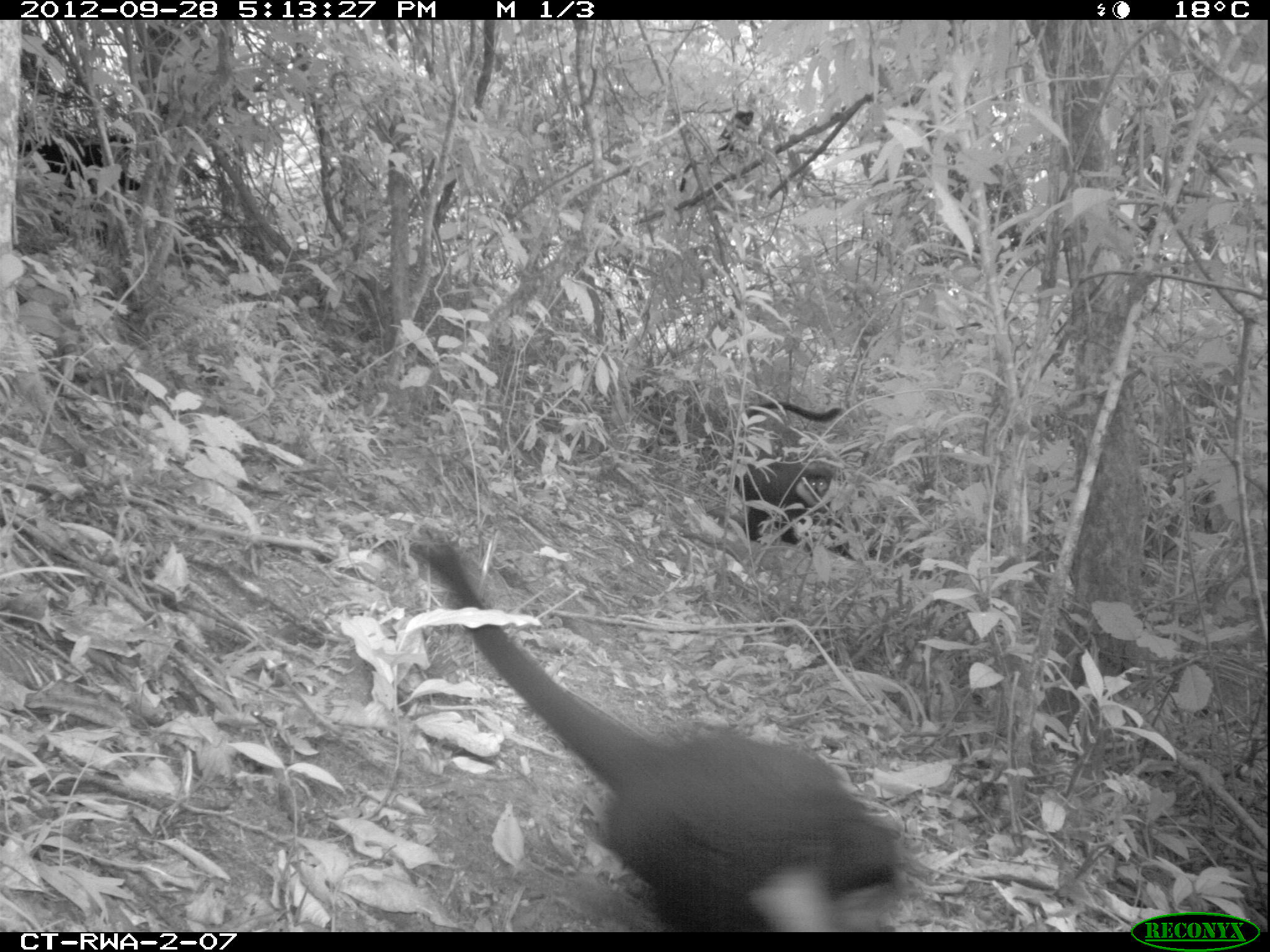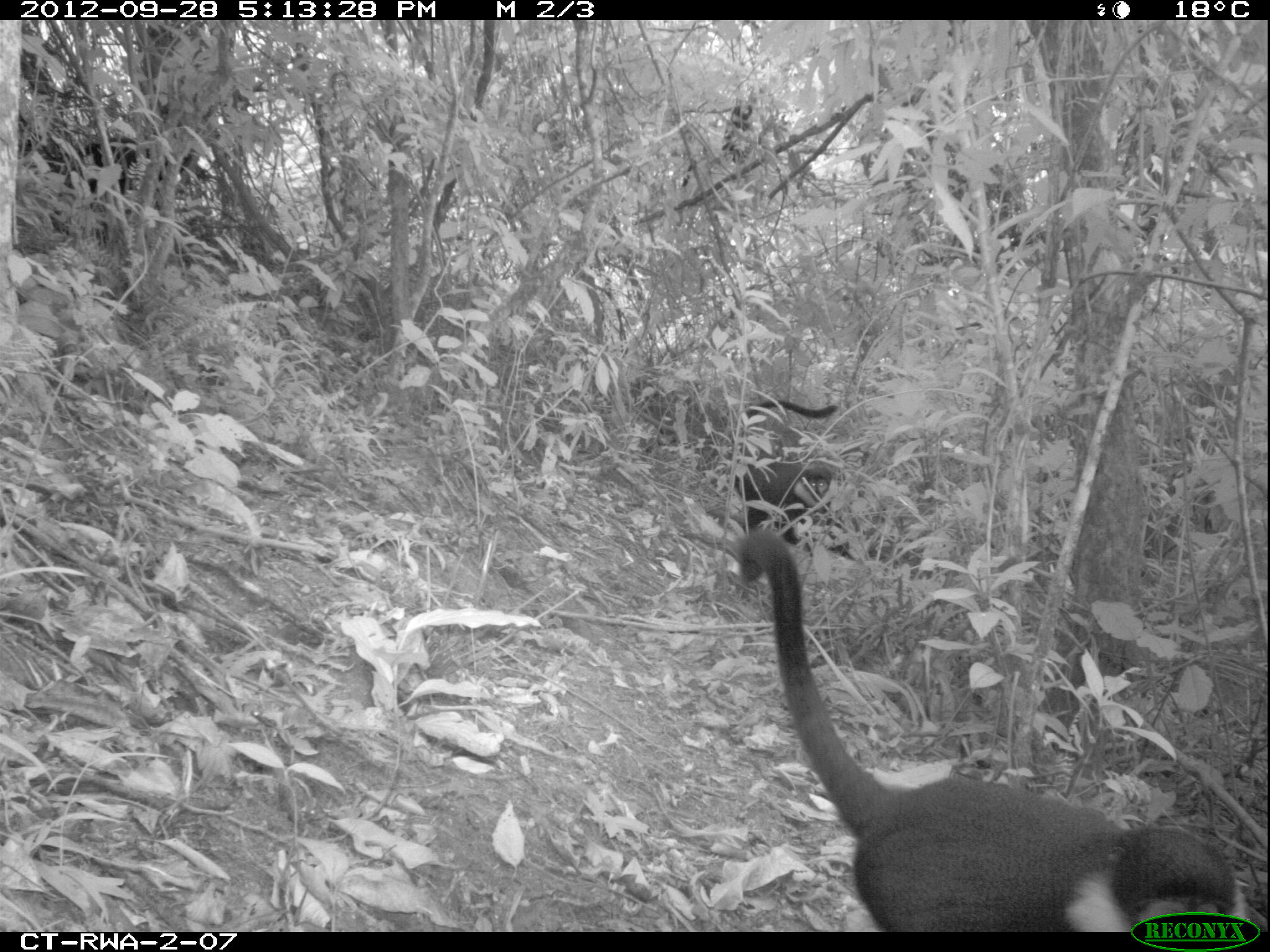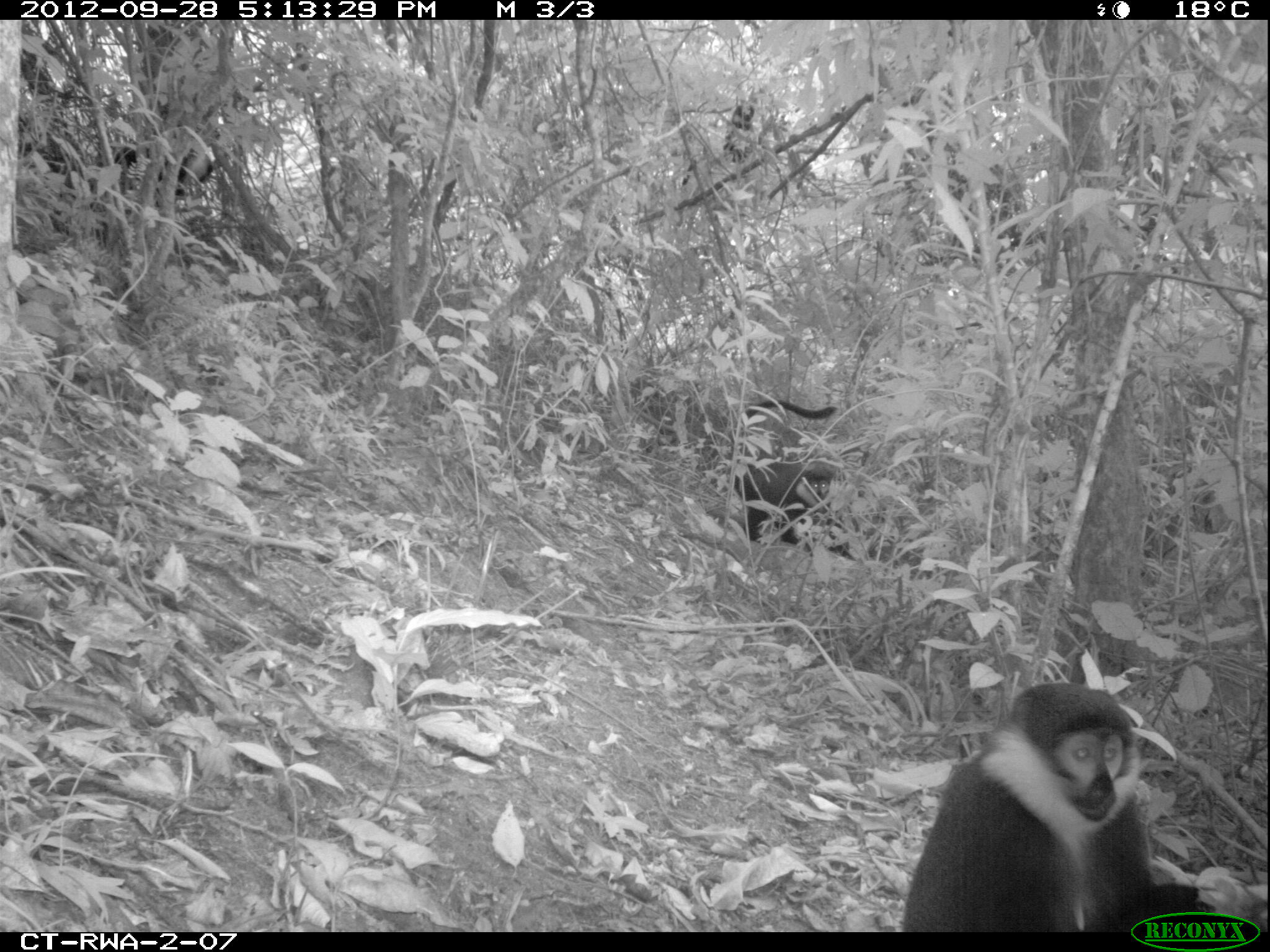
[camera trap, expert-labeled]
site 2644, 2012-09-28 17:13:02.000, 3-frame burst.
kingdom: Animalia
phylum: Chordata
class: Mammalia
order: Primates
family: Cercopithecidae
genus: Allochrocebus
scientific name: Allochrocebus lhoesti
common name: l'hoest's monkey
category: cercopithecus lhoesti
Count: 4.